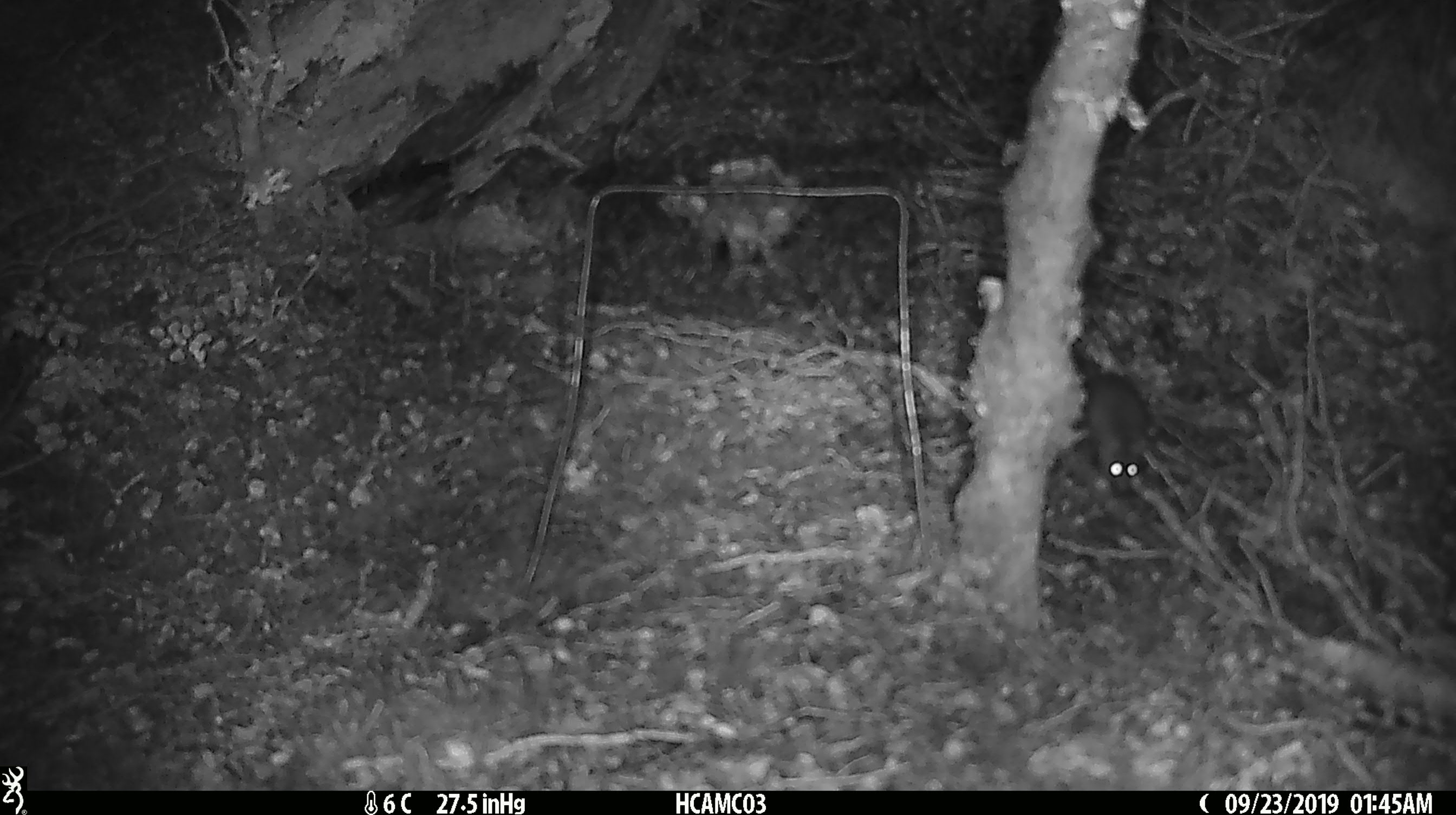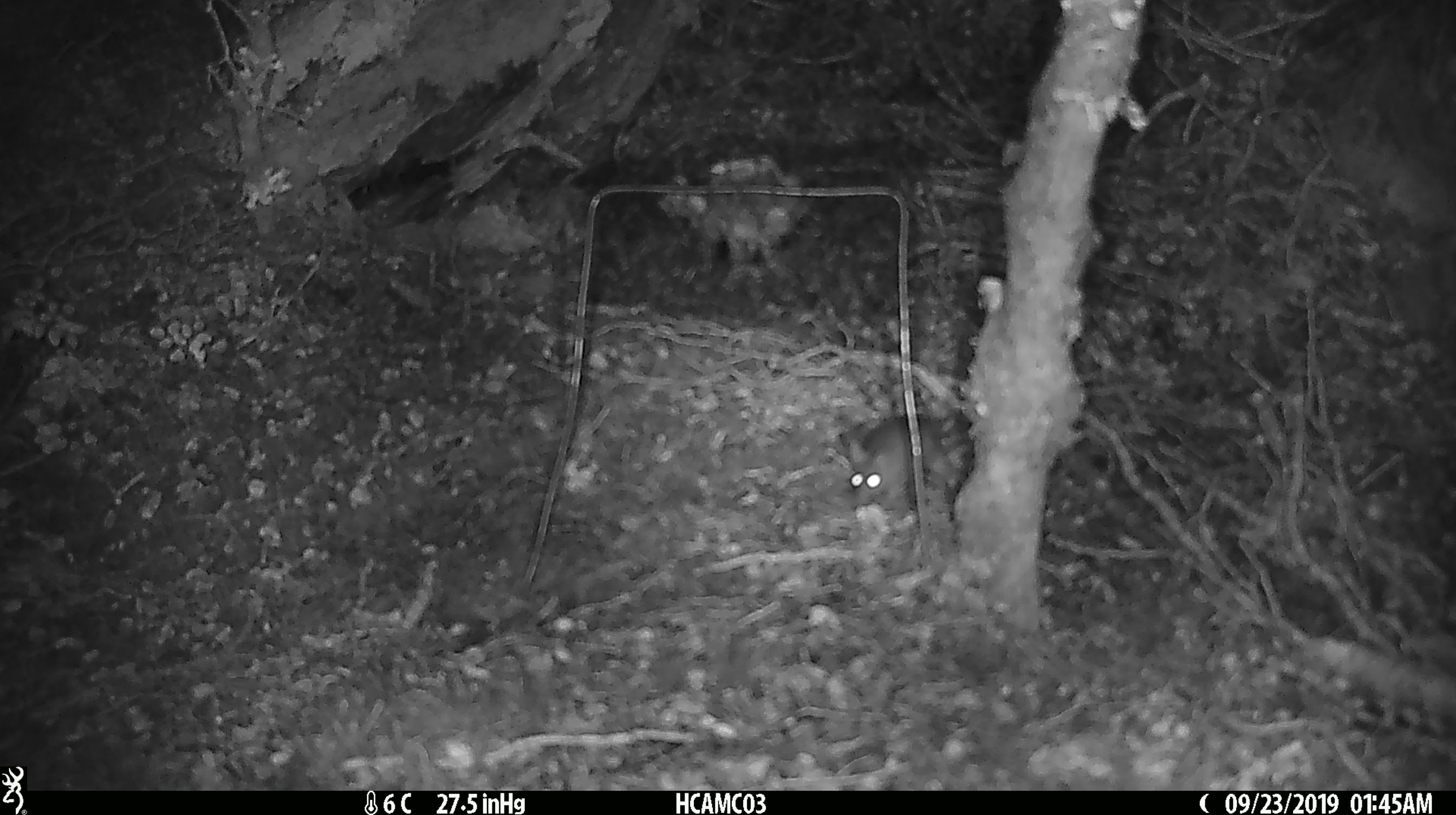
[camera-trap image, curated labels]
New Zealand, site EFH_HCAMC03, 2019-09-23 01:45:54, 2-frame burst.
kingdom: Animalia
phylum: Chordata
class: Mammalia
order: Rodentia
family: Muridae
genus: Mus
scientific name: Mus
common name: mouse